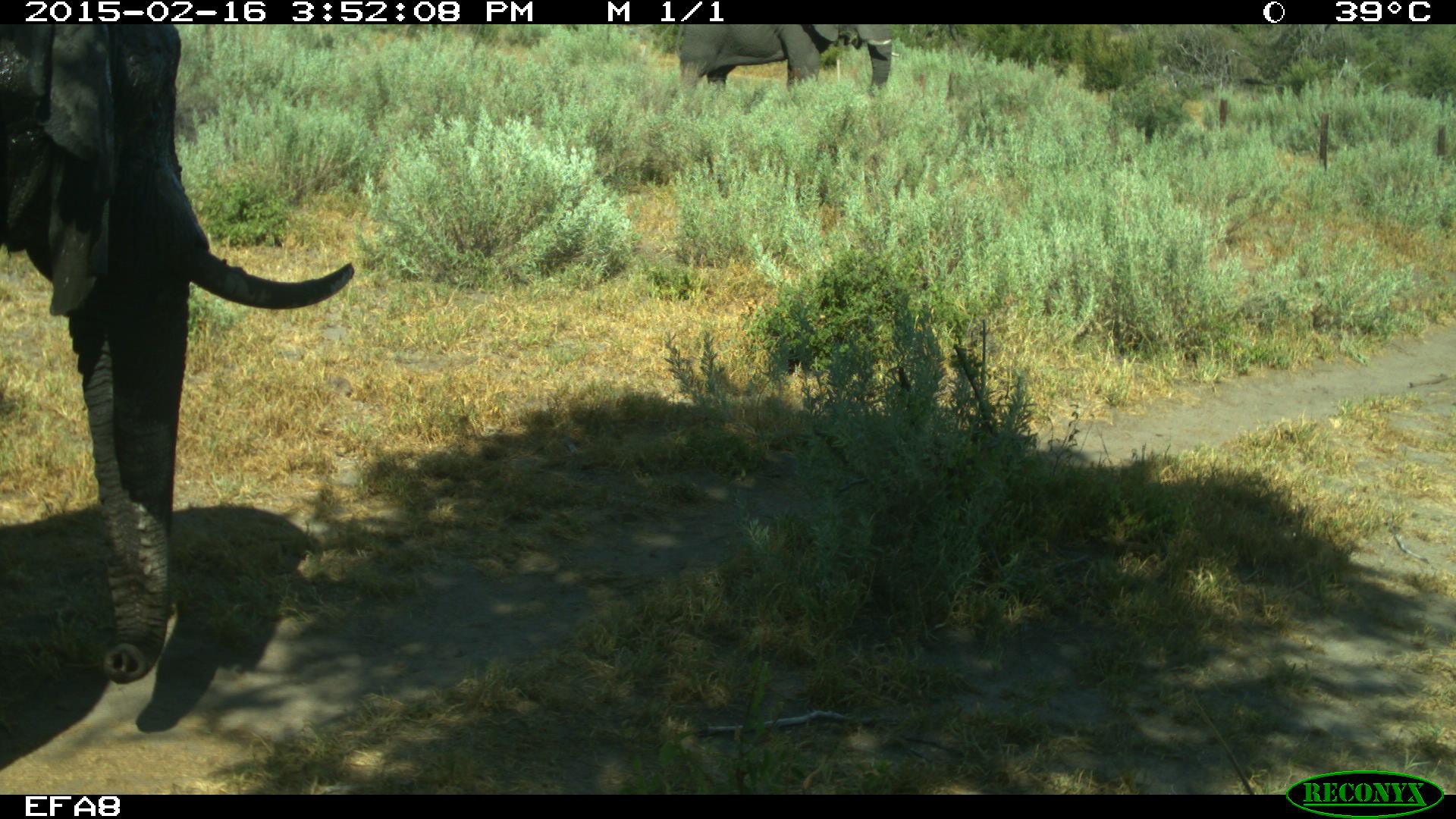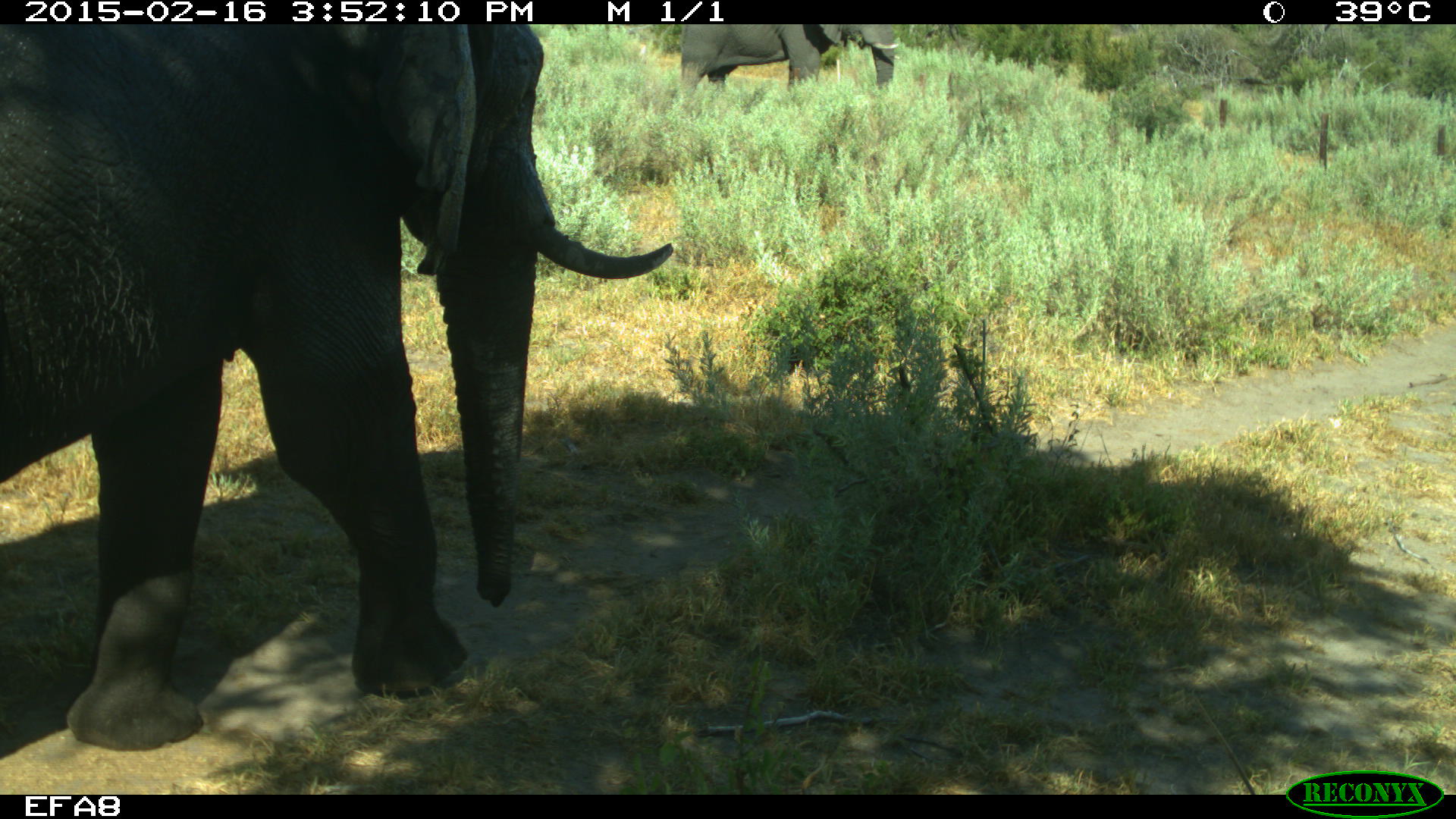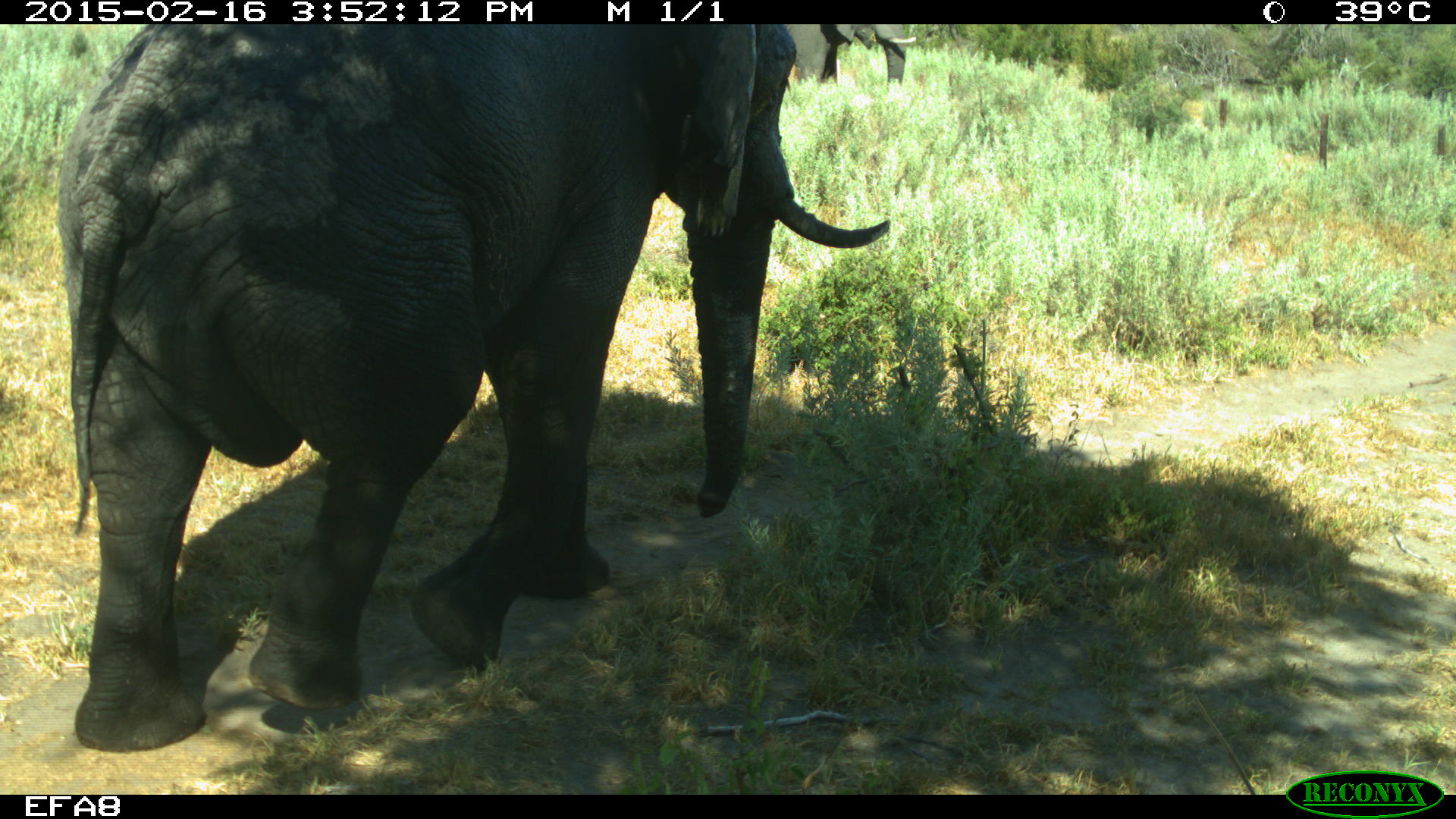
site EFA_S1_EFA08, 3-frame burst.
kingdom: Animalia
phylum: Chordata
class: Mammalia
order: Proboscidea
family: Elephantidae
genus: Loxodonta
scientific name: Loxodonta africana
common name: african bush elephant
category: elephant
Elephant (african bush elephant) (Loxodonta africana), count 2. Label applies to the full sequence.